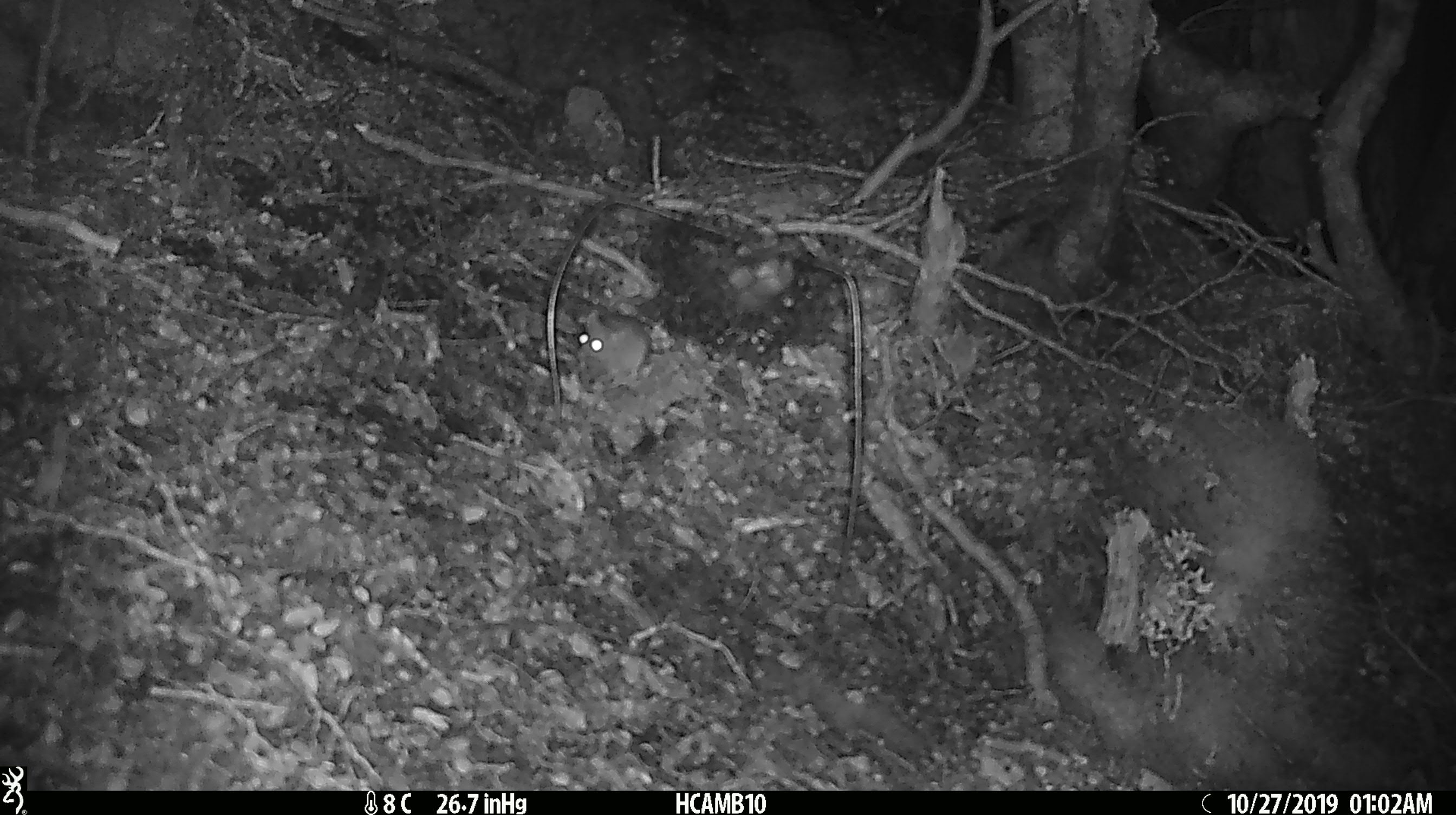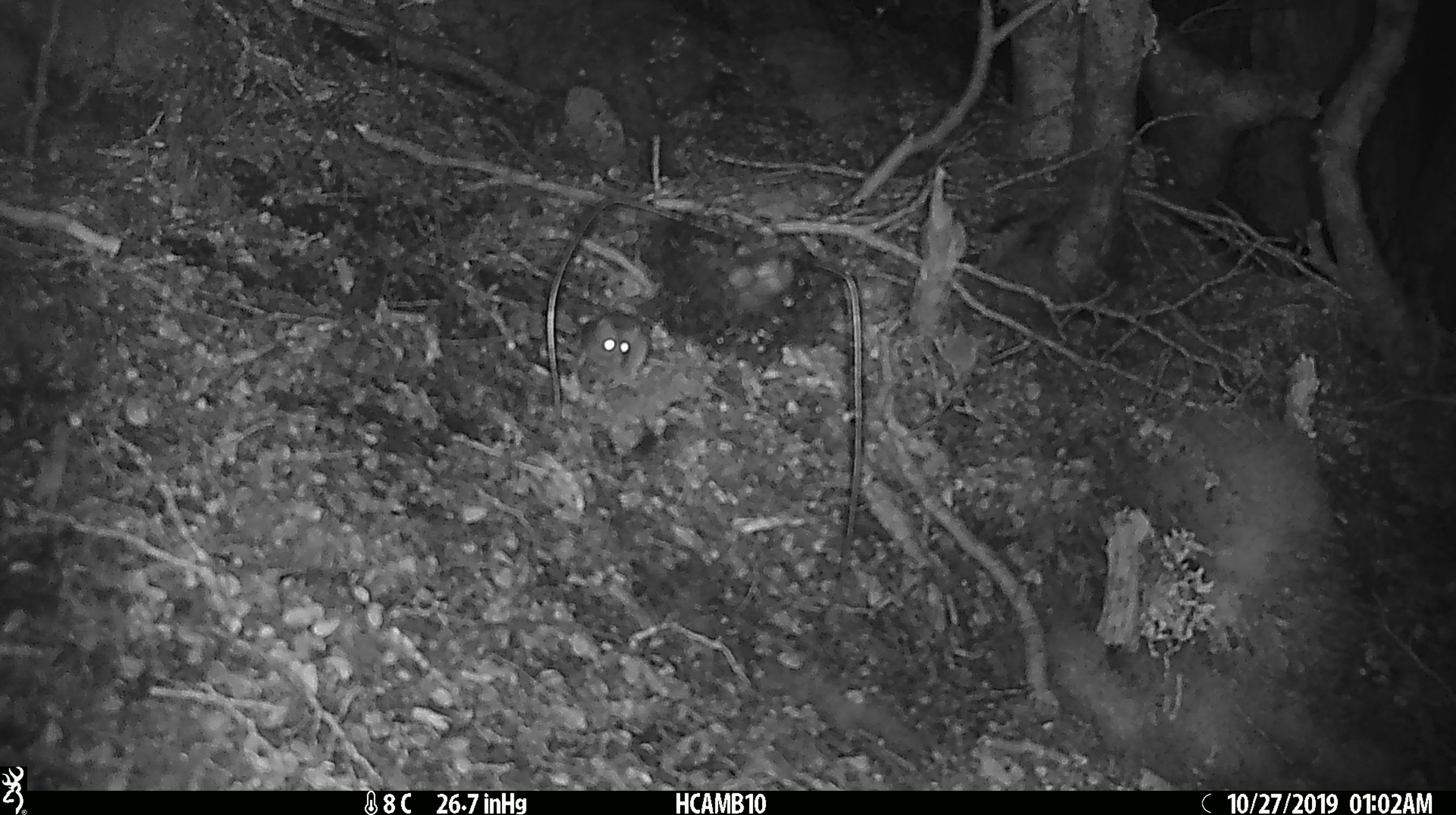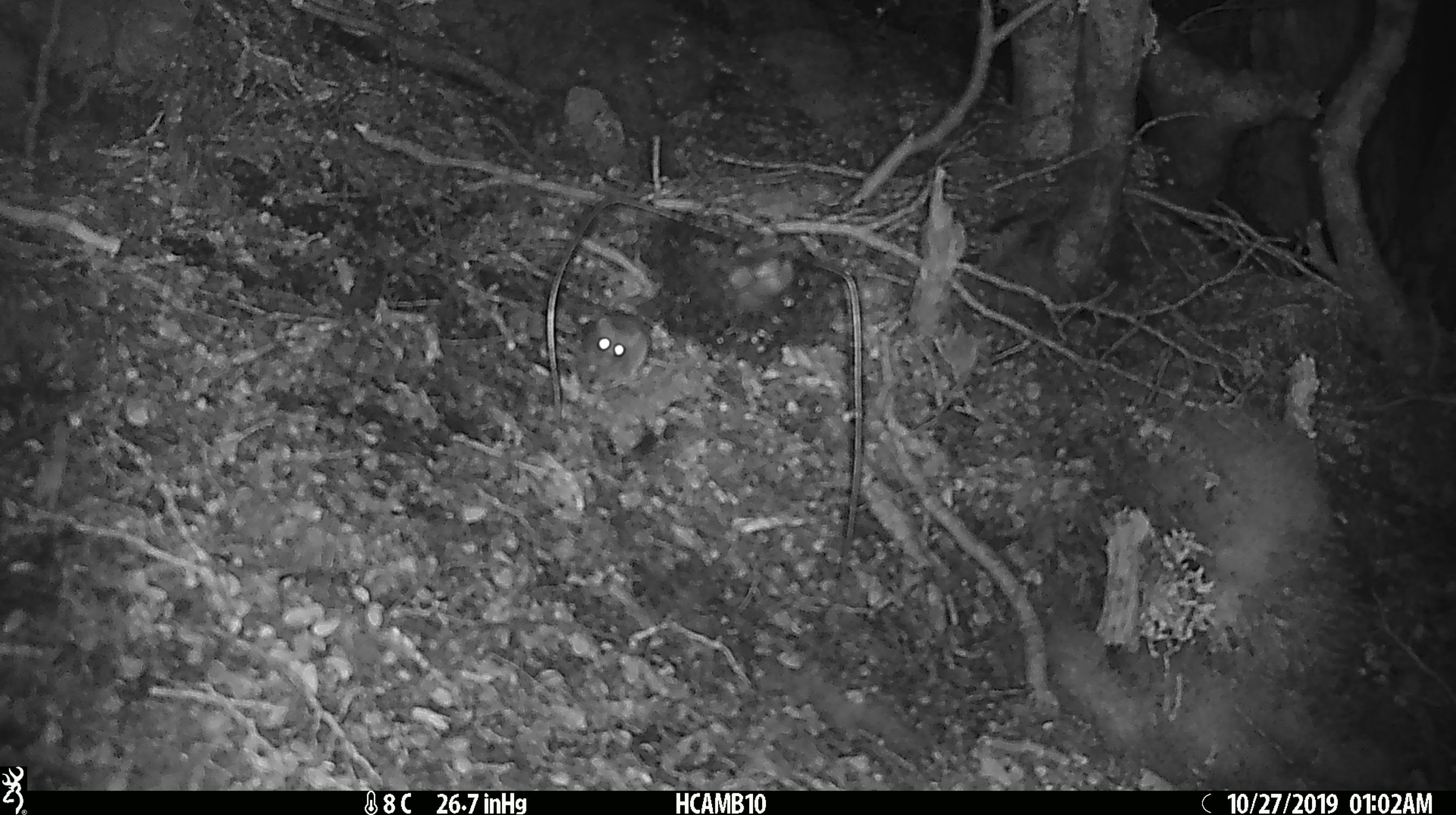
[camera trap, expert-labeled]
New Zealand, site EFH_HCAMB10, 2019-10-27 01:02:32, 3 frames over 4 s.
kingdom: Animalia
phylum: Chordata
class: Mammalia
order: Rodentia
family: Muridae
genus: Mus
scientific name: Mus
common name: mouse